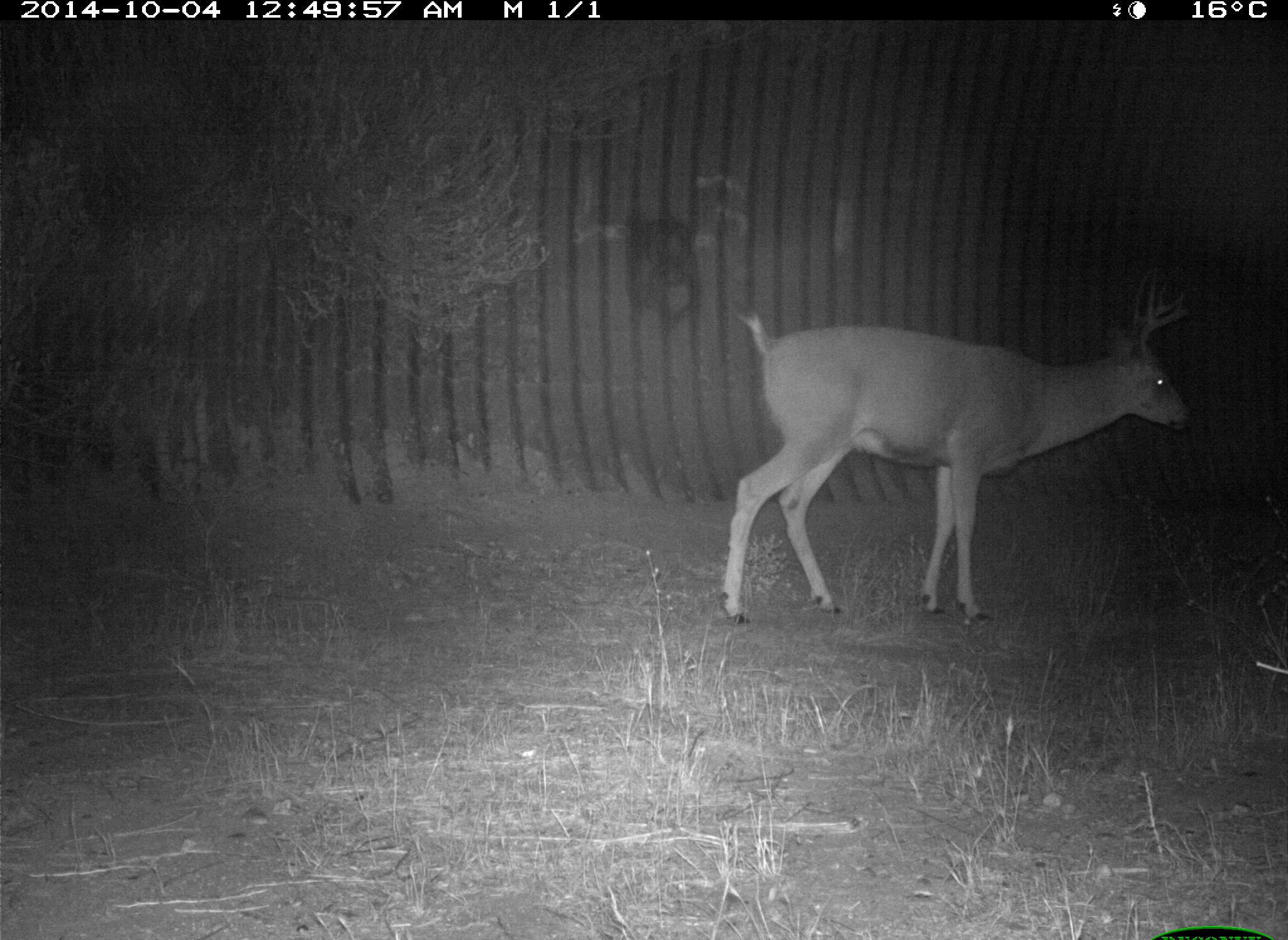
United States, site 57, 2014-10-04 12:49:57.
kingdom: Animalia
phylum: Chordata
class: Mammalia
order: Artiodactyla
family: Cervidae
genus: Odocoileus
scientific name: Odocoileus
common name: deer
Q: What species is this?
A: Deer (Odocoileus).